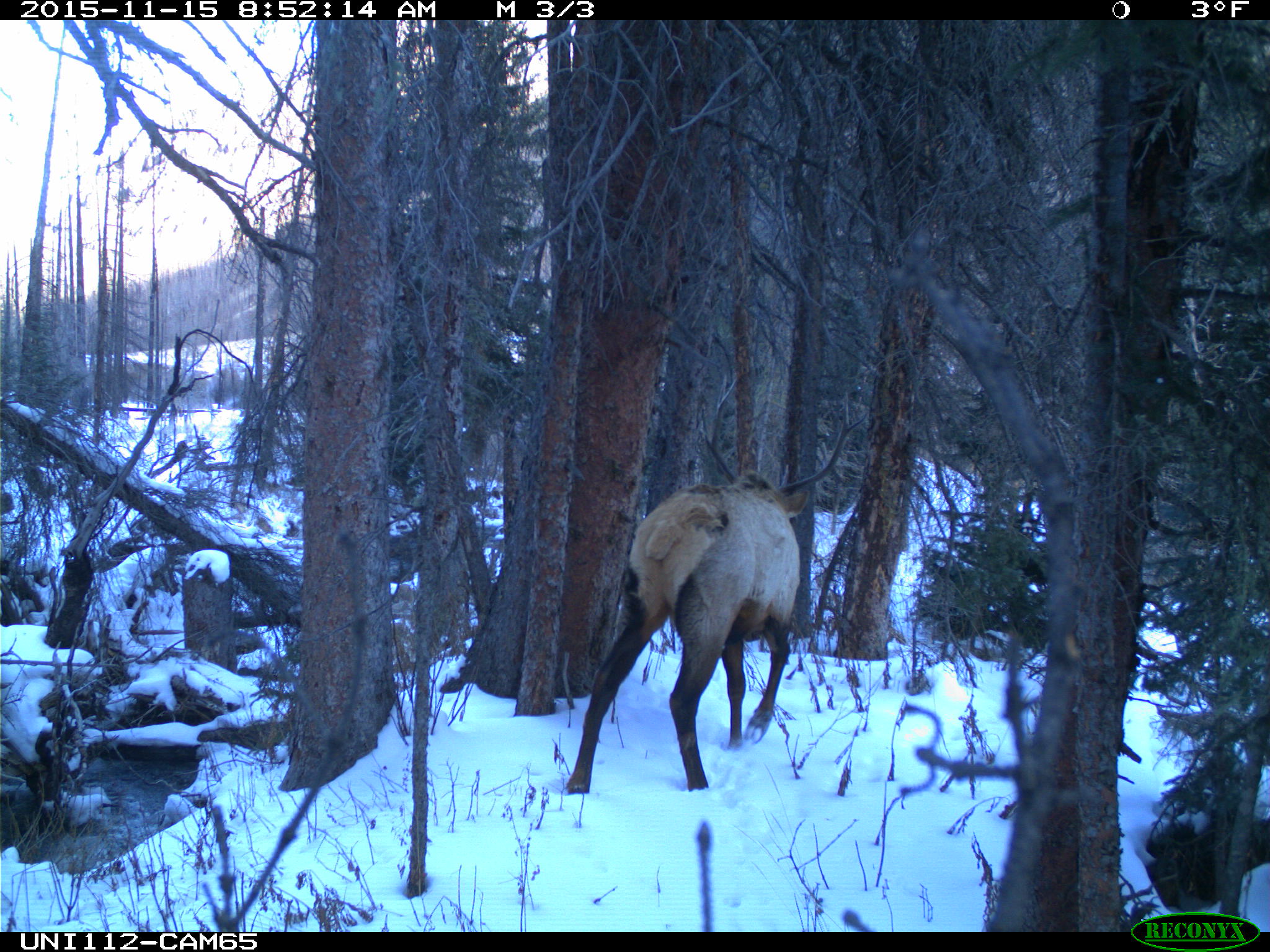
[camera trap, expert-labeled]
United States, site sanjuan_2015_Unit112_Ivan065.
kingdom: Animalia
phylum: Chordata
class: Mammalia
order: Artiodactyla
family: Cervidae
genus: Cervus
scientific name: Cervus elaphus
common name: red deer